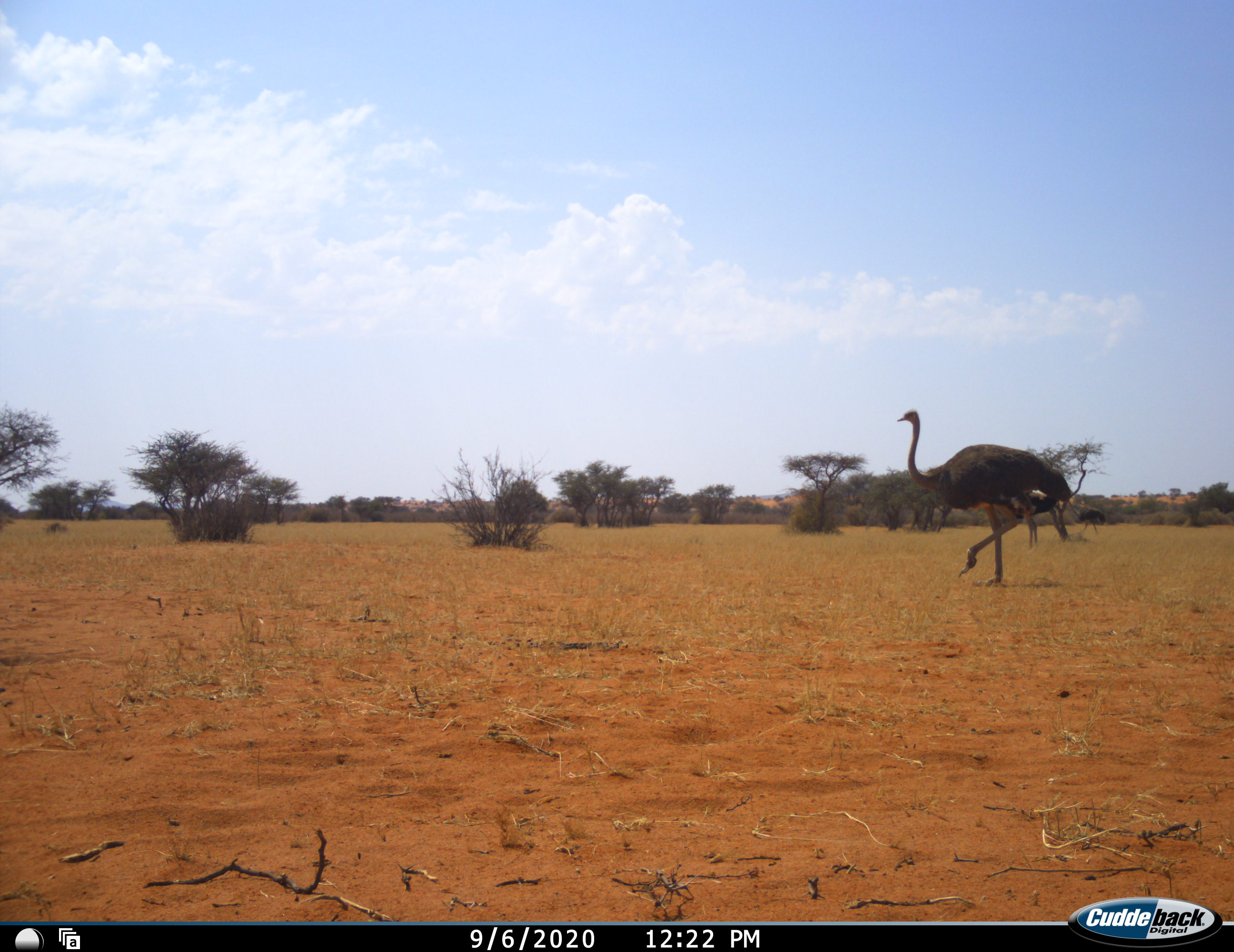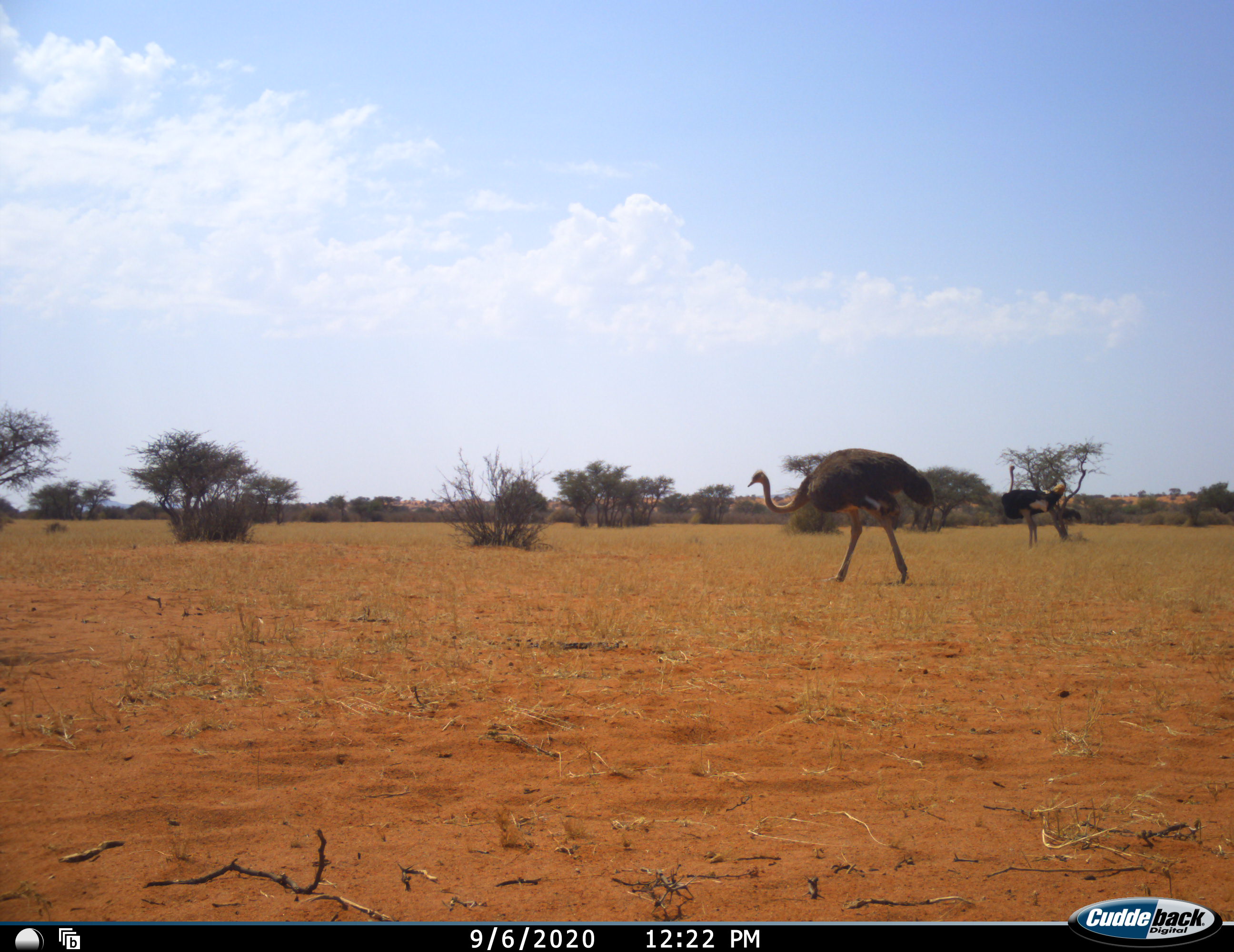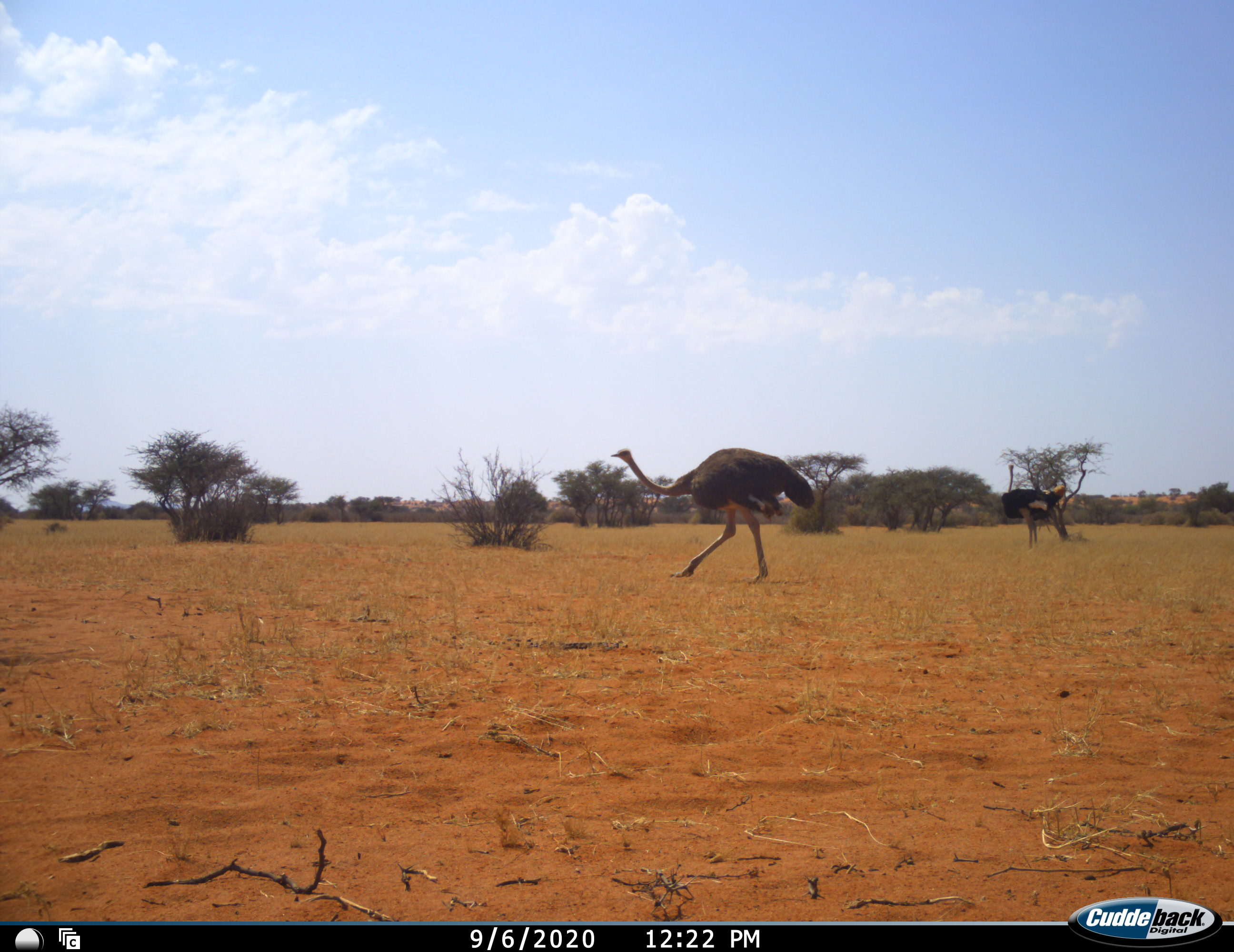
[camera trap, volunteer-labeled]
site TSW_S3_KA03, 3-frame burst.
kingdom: Animalia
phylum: Chordata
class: Aves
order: Struthioniformes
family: Struthionidae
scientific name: Struthionidae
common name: ostrich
Ostrich (Struthionidae), count 3. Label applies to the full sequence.